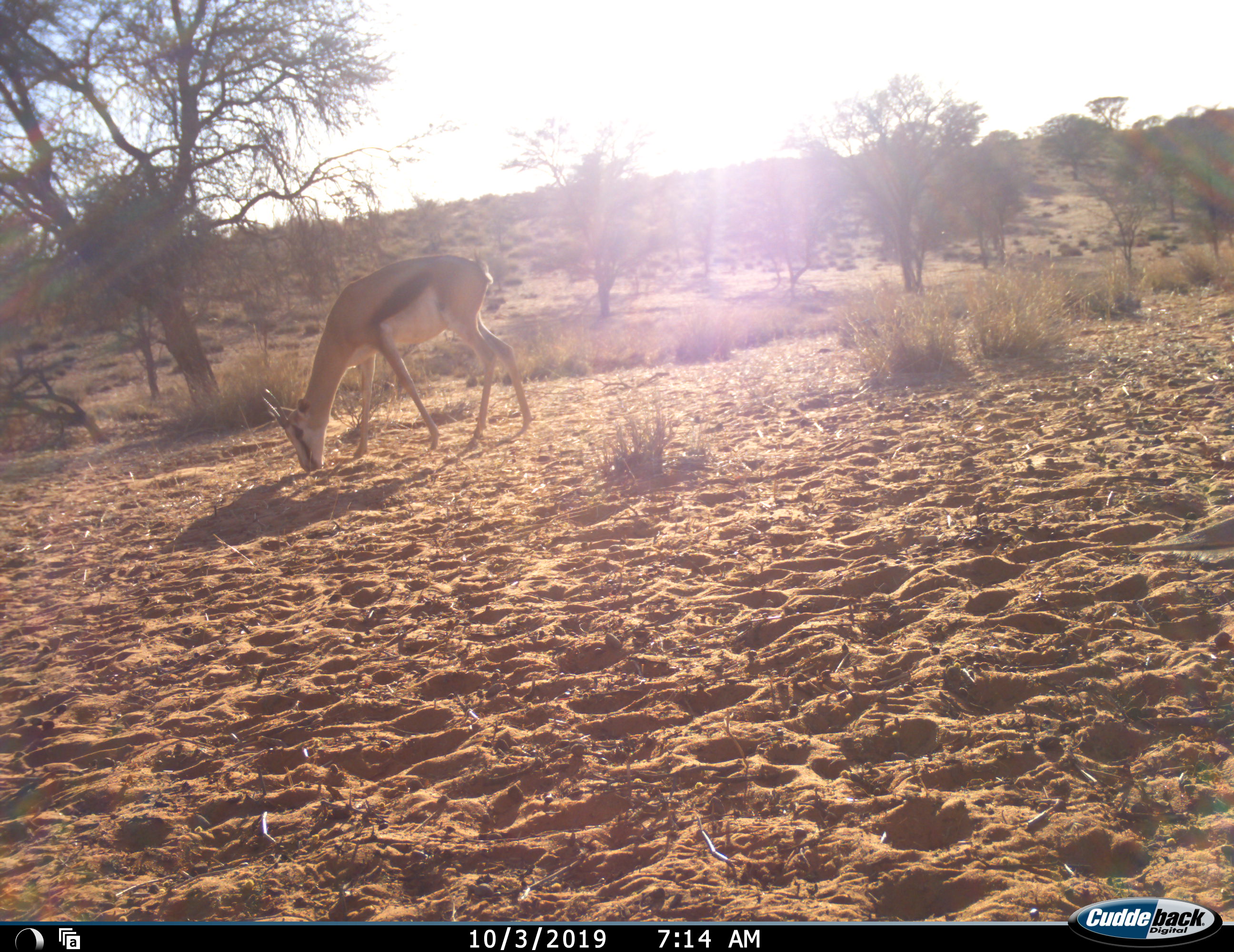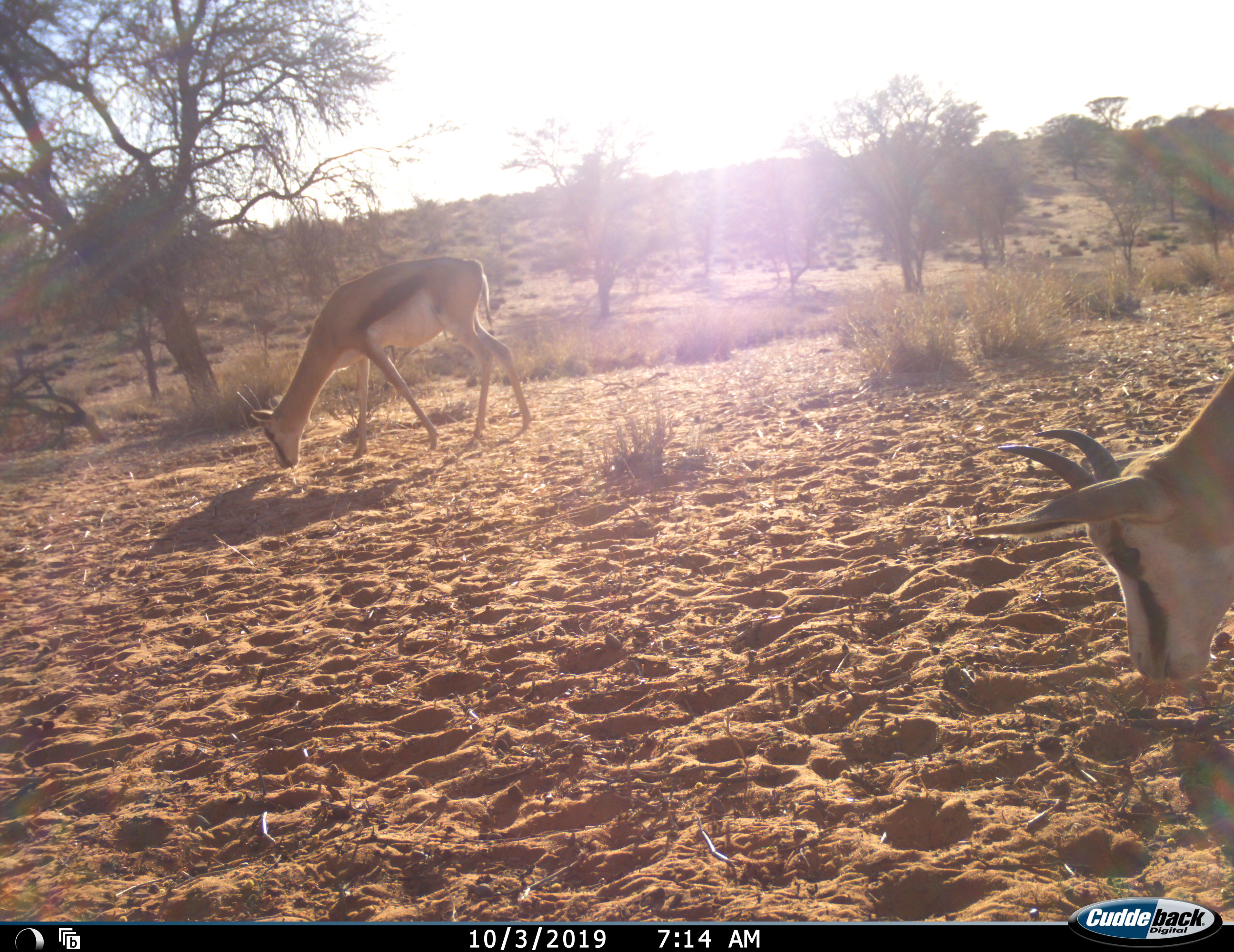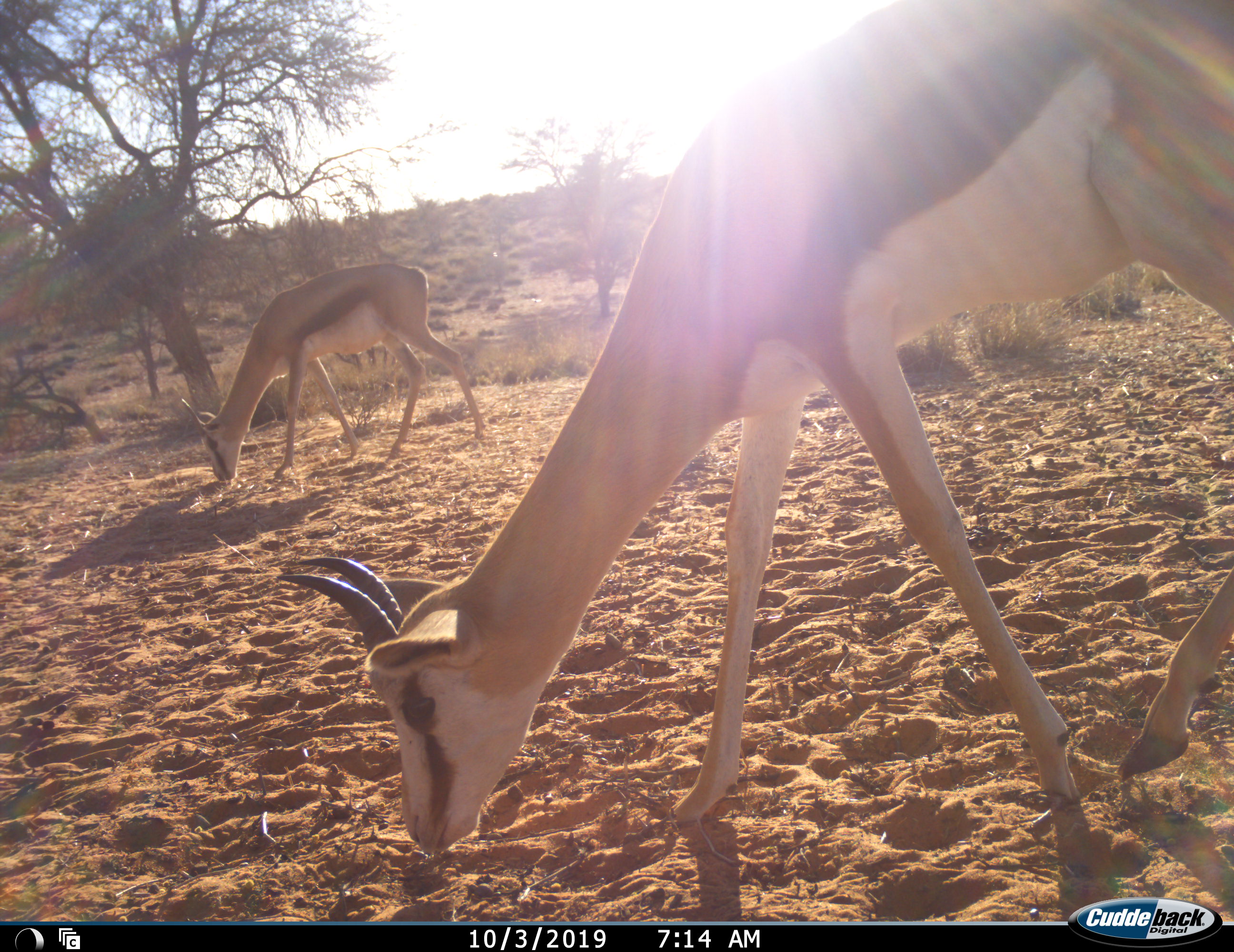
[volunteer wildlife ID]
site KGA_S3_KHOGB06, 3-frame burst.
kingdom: Animalia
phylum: Chordata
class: Mammalia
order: Artiodactyla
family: Bovidae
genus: Antidorcas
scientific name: Antidorcas marsupialis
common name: springbok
Springbok (Antidorcas marsupialis), count 2. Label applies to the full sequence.